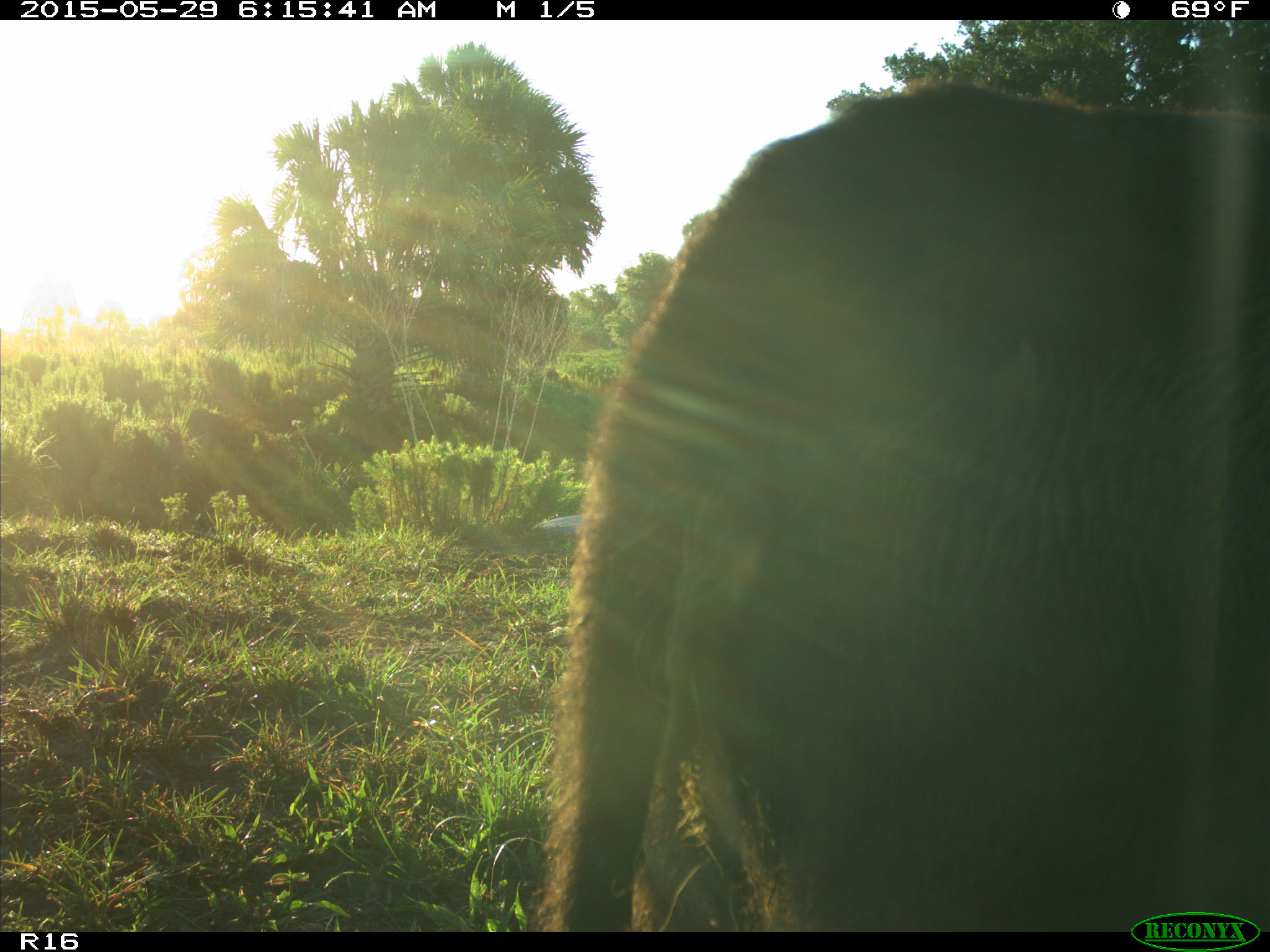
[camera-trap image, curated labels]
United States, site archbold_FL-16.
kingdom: Animalia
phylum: Chordata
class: Mammalia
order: Artiodactyla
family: Bovidae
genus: Bos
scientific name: Bos taurus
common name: domestic cow